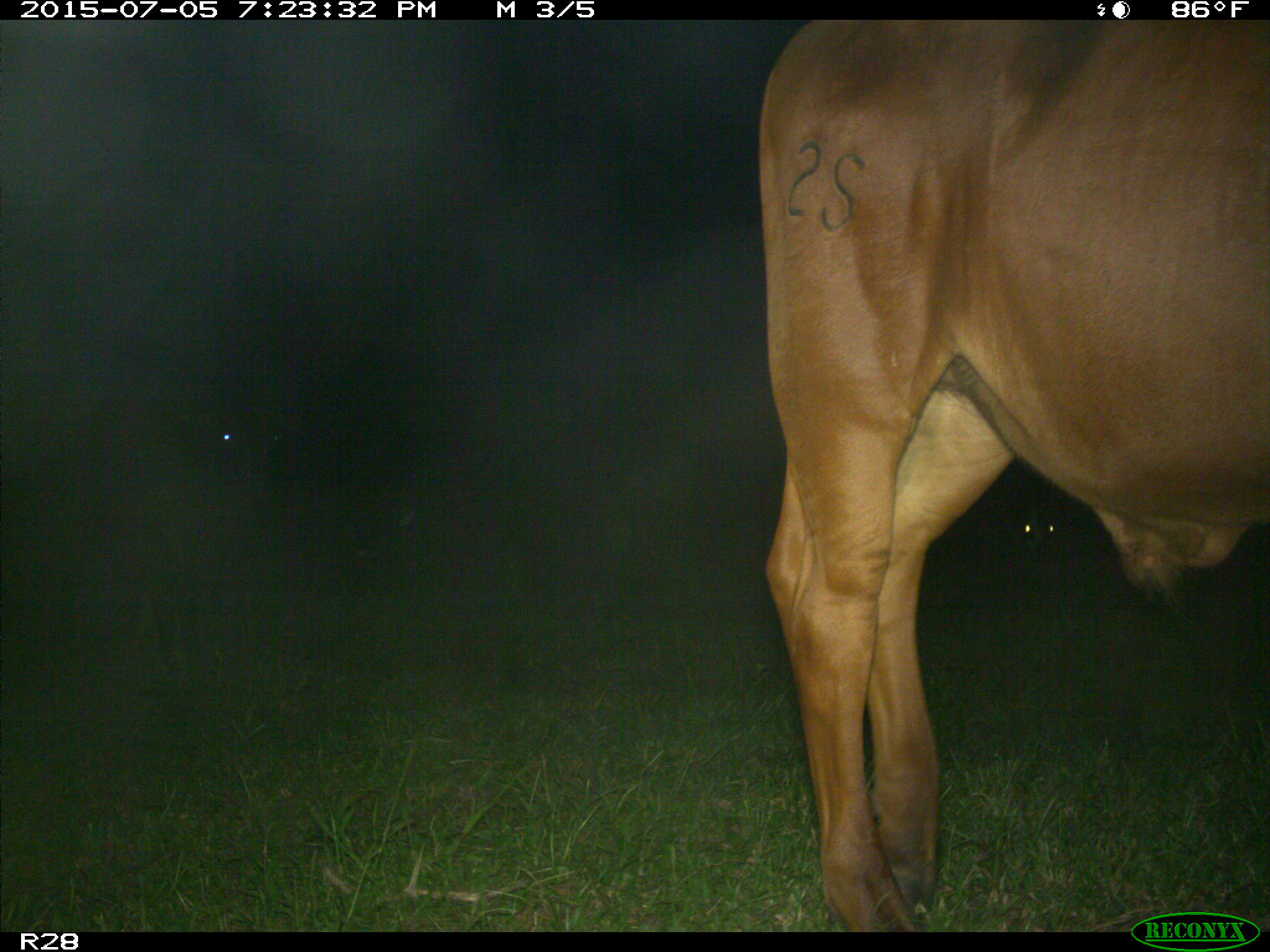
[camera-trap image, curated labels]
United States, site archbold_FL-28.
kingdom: Animalia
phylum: Chordata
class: Mammalia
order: Artiodactyla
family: Bovidae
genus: Bos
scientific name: Bos taurus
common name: domestic cow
Bos taurus (domestic cow).